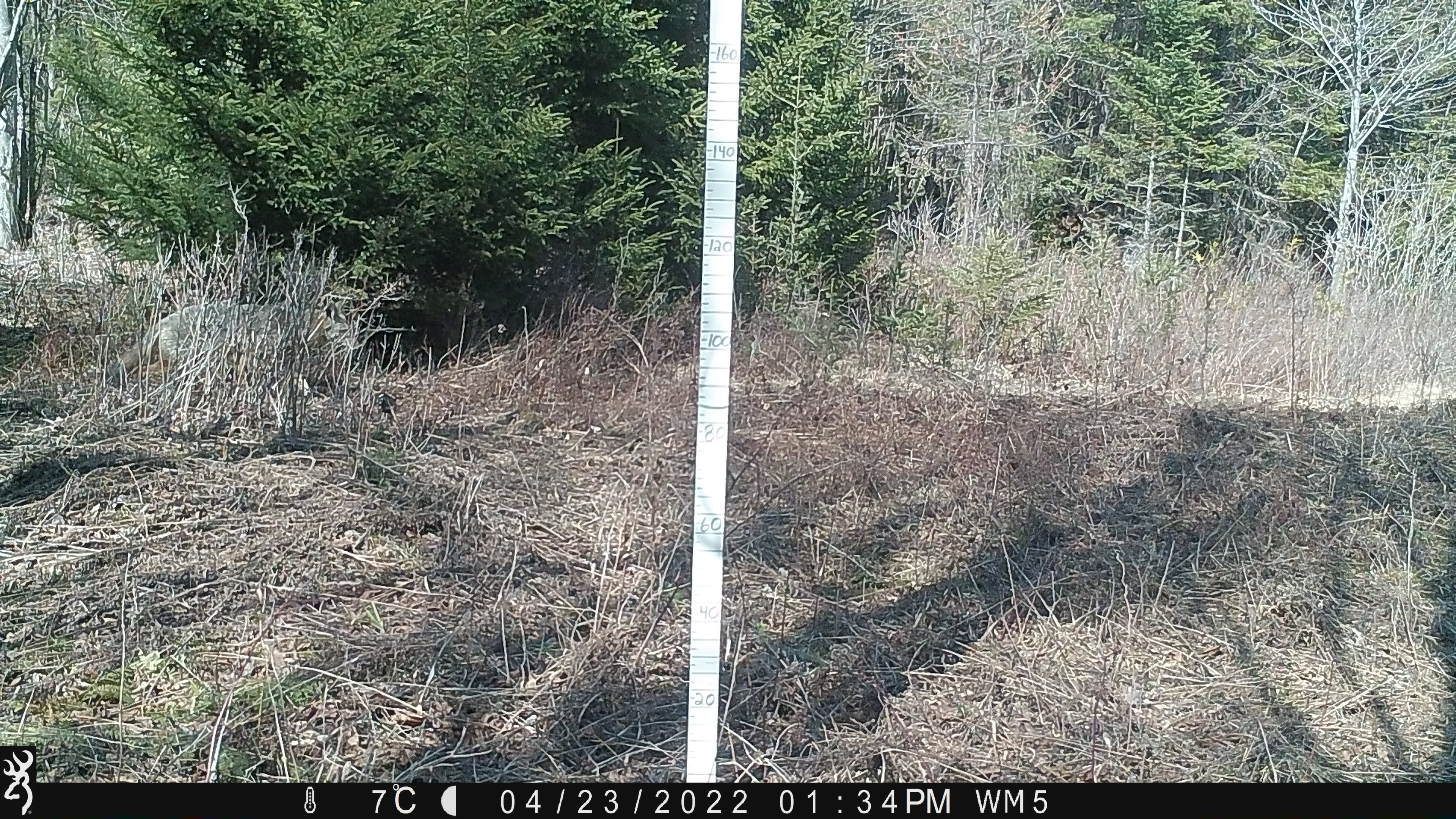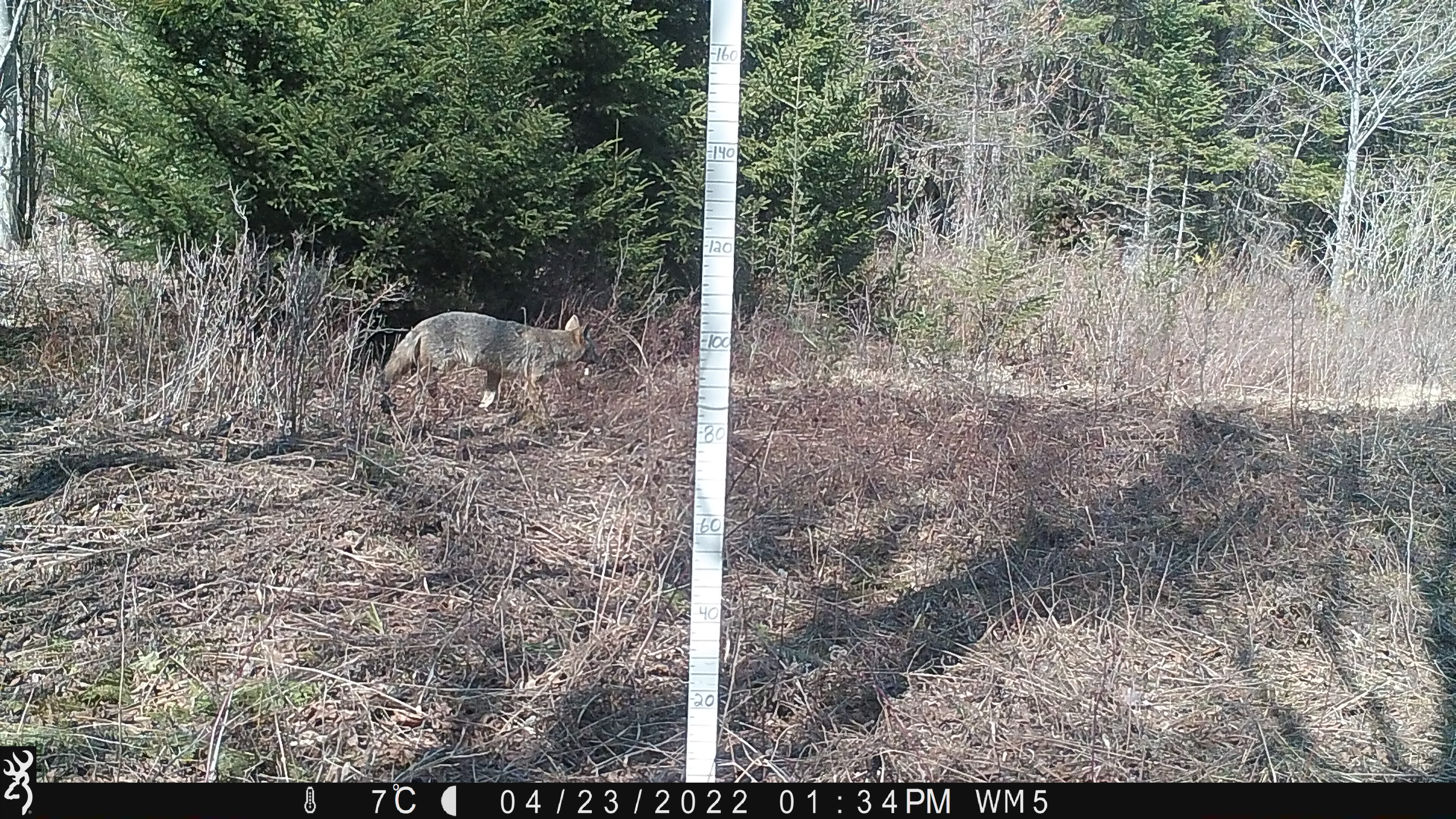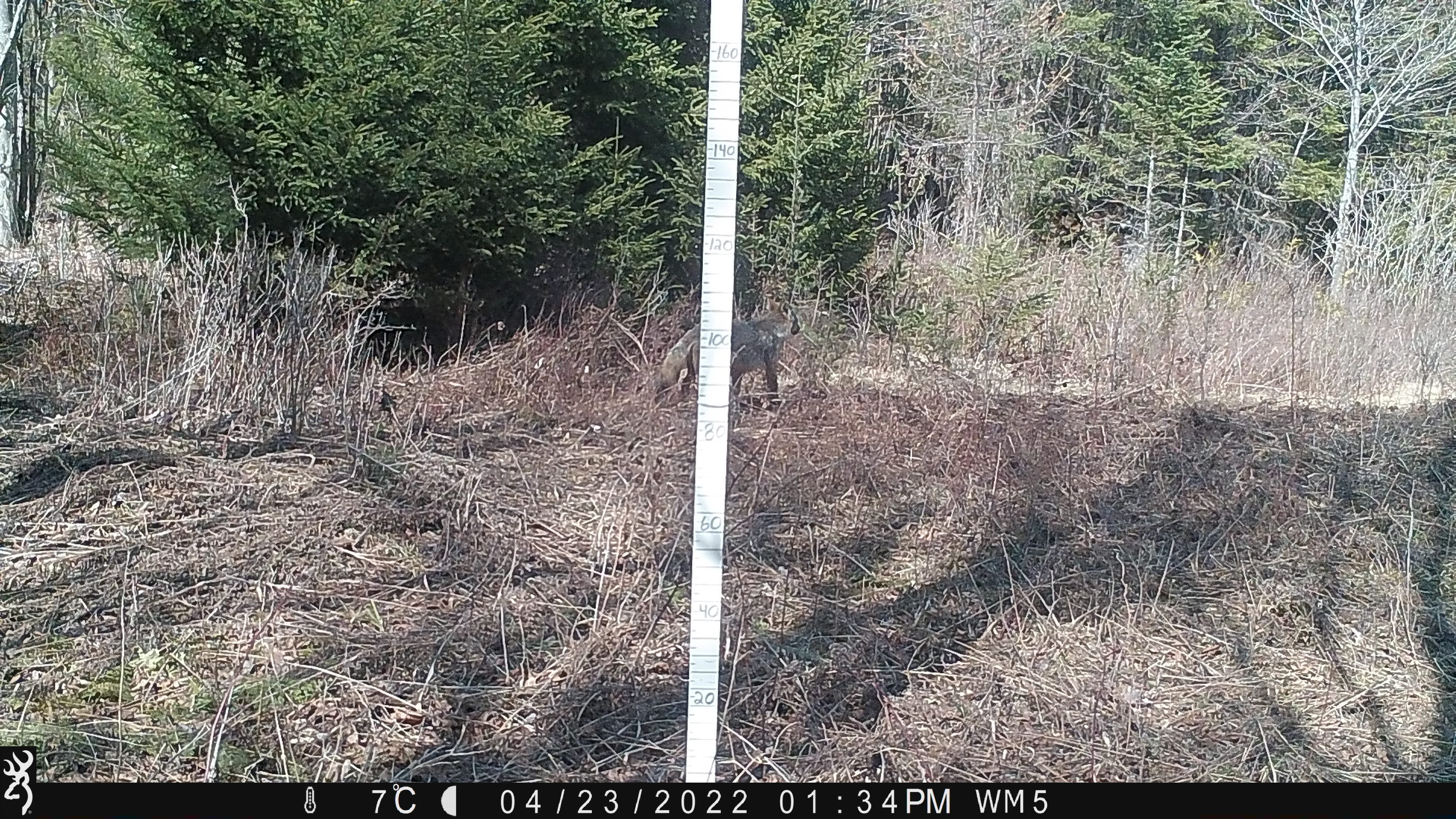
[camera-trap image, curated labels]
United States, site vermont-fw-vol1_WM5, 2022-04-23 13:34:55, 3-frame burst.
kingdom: Animalia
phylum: Chordata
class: Mammalia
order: Carnivora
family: Canidae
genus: Canis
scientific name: Canis latrans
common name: coyote